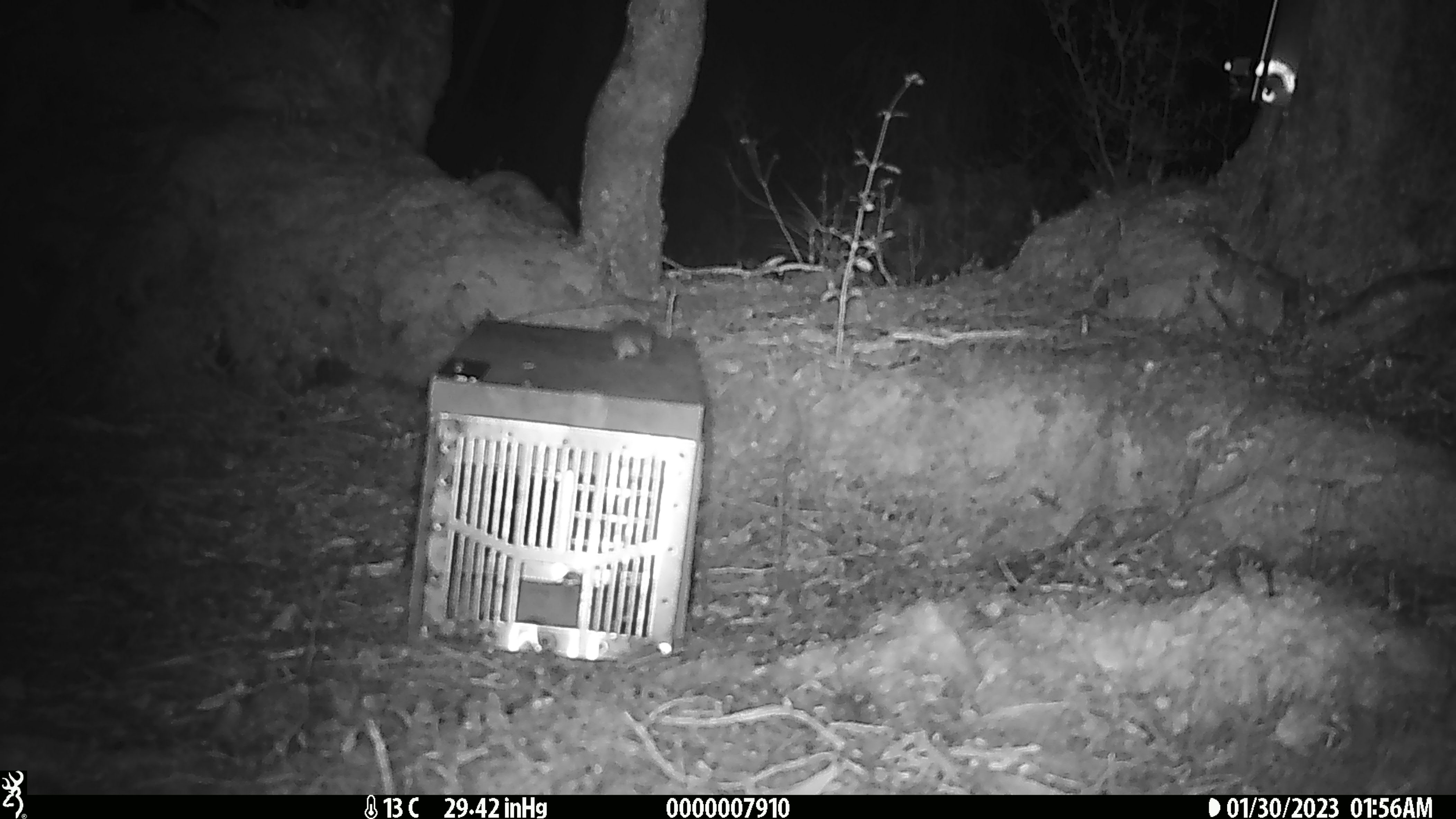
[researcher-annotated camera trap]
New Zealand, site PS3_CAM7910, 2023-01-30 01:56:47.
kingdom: Animalia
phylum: Chordata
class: Mammalia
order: Rodentia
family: Muridae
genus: Mus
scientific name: Mus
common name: mouse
Mouse (Mus).